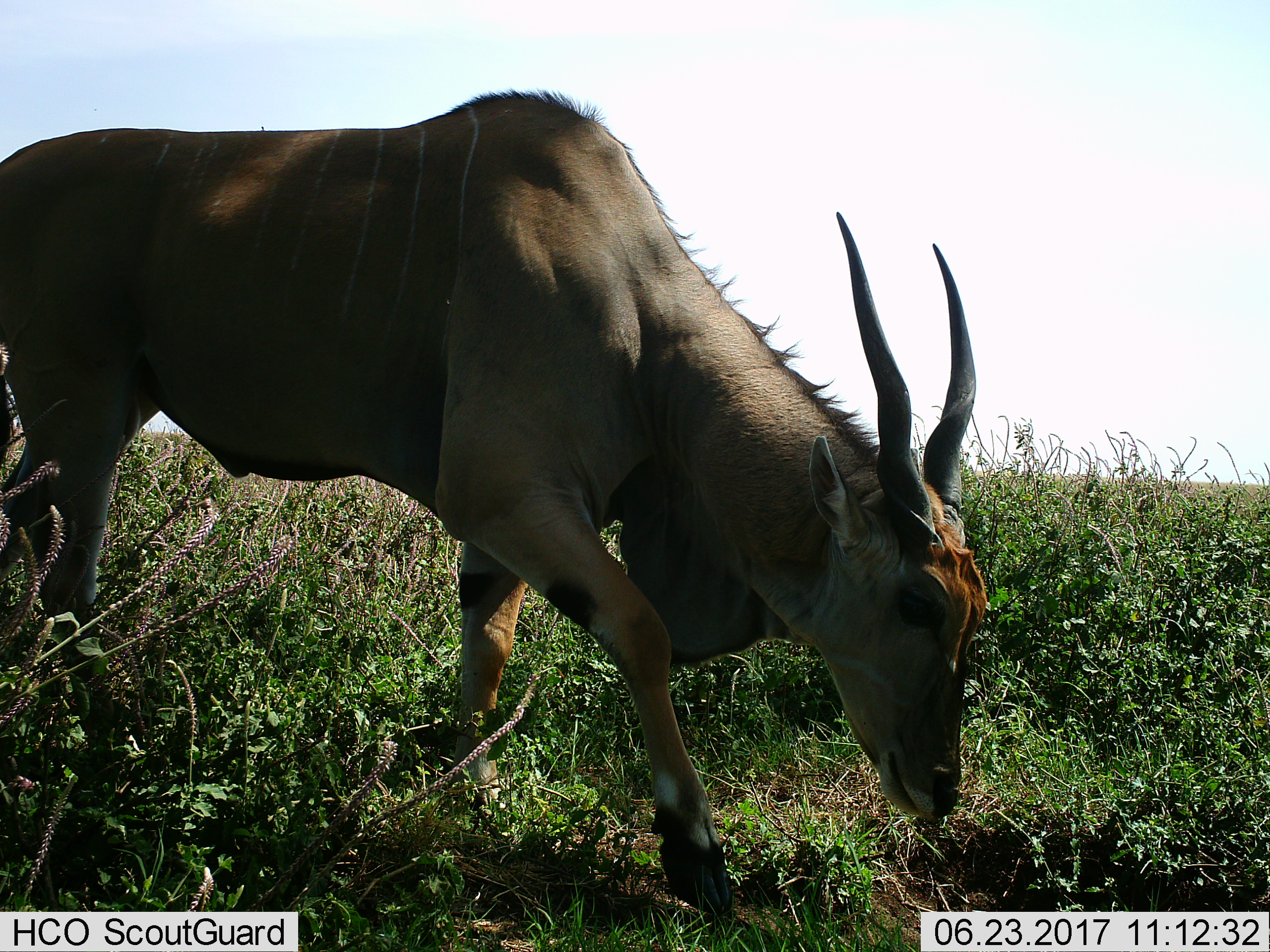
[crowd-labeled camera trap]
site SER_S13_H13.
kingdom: Animalia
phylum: Chordata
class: Mammalia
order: Artiodactyla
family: Bovidae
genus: Tragelaphus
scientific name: Tragelaphus oryx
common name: eland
Eland (Tragelaphus oryx), count 1. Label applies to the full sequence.